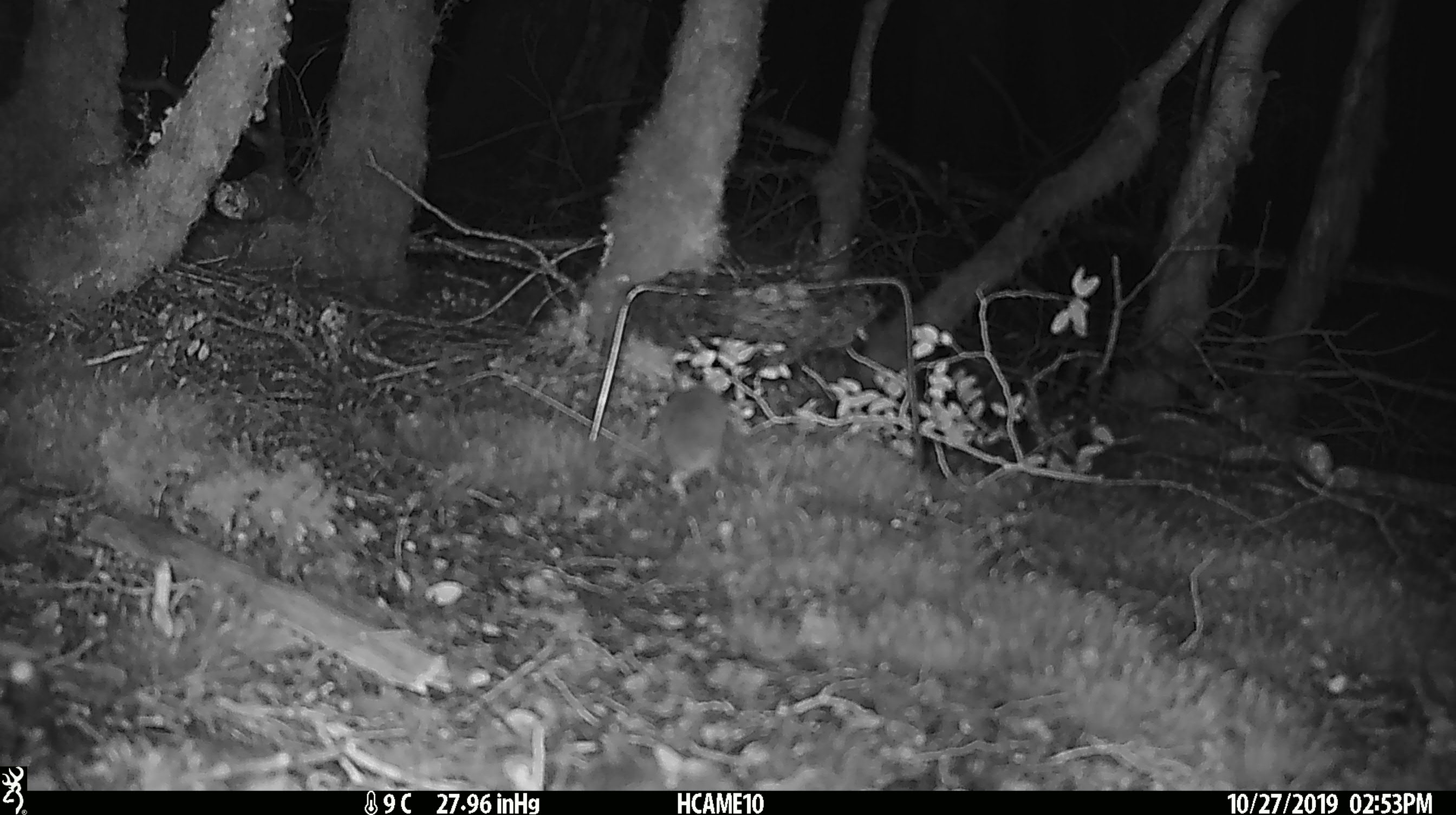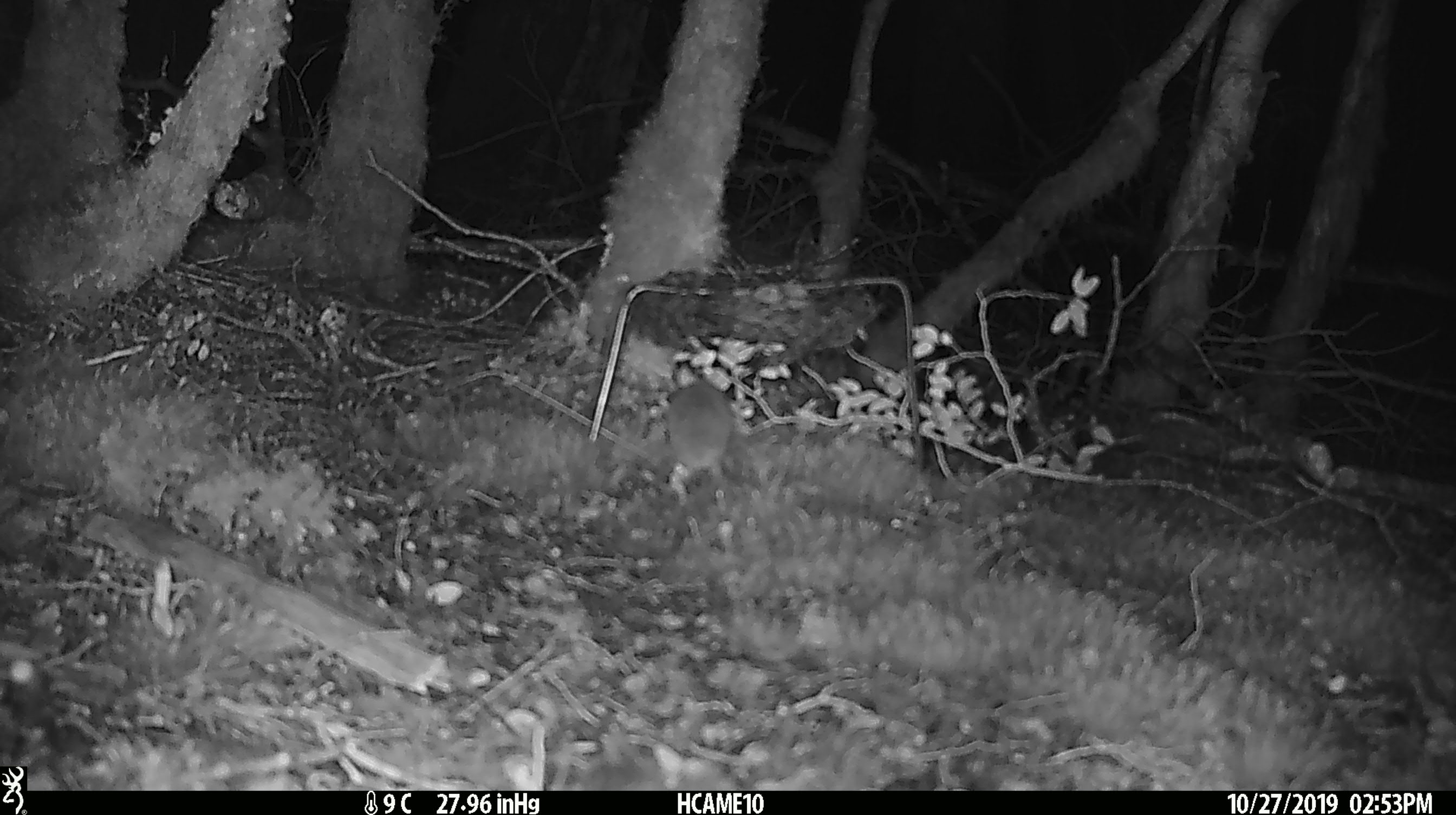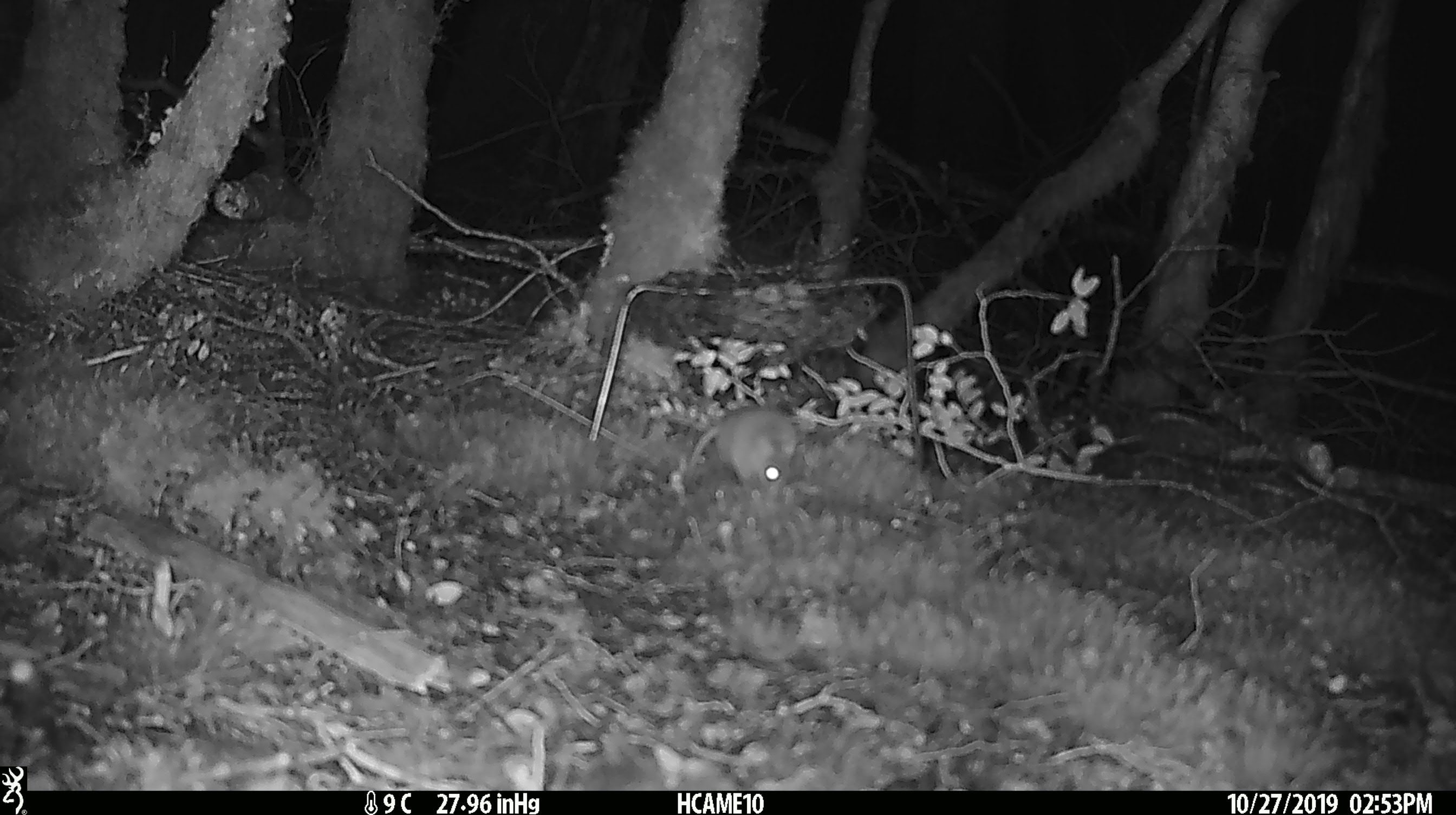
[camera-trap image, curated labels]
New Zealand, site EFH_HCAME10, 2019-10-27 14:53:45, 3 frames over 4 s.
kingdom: Animalia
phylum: Chordata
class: Mammalia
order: Rodentia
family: Muridae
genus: Mus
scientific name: Mus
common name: mouse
Mouse (Mus).